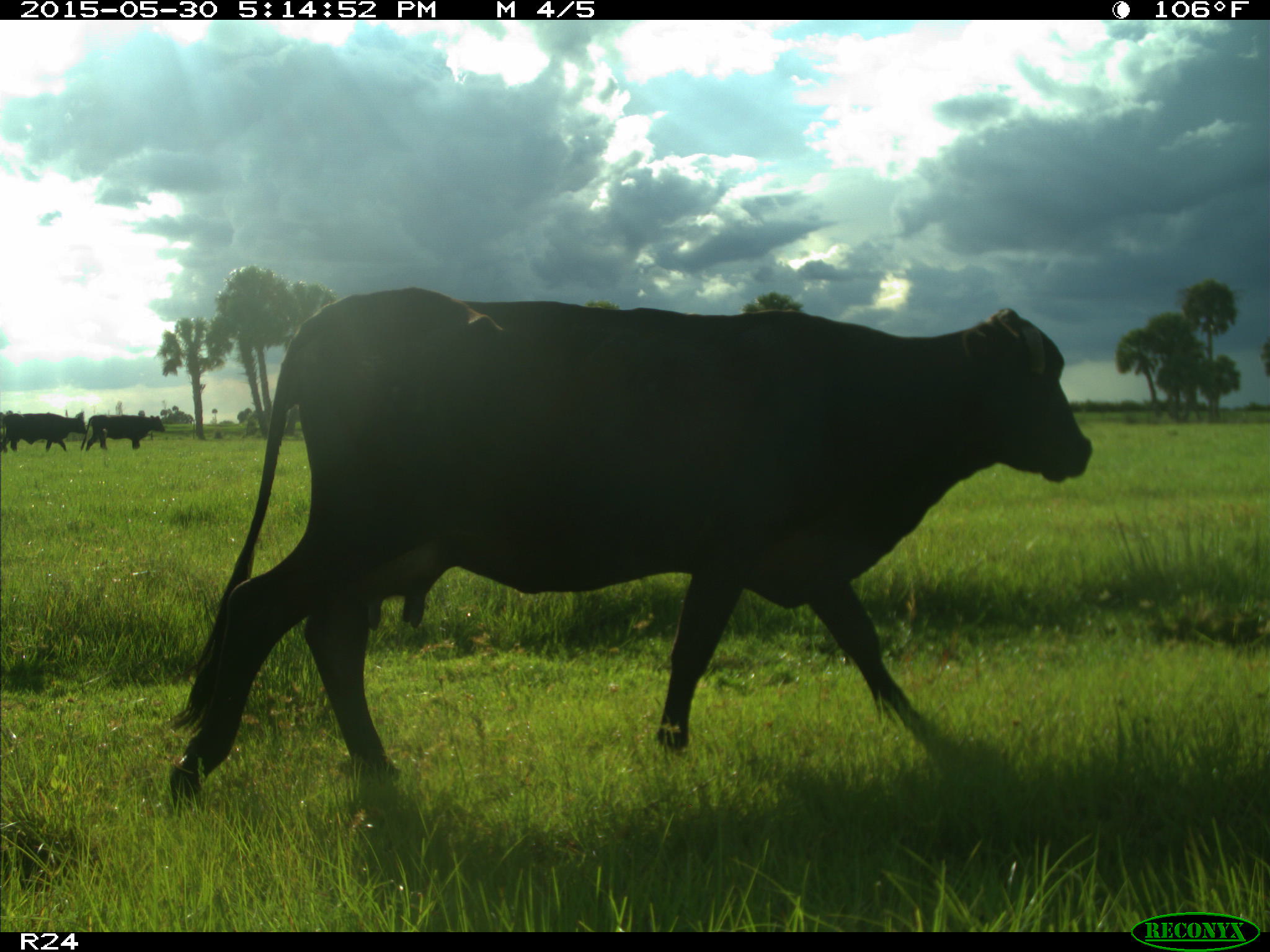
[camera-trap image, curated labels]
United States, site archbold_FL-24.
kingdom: Animalia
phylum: Chordata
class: Mammalia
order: Artiodactyla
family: Bovidae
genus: Bos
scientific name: Bos taurus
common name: domestic cow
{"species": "Bos taurus (domestic cow)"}